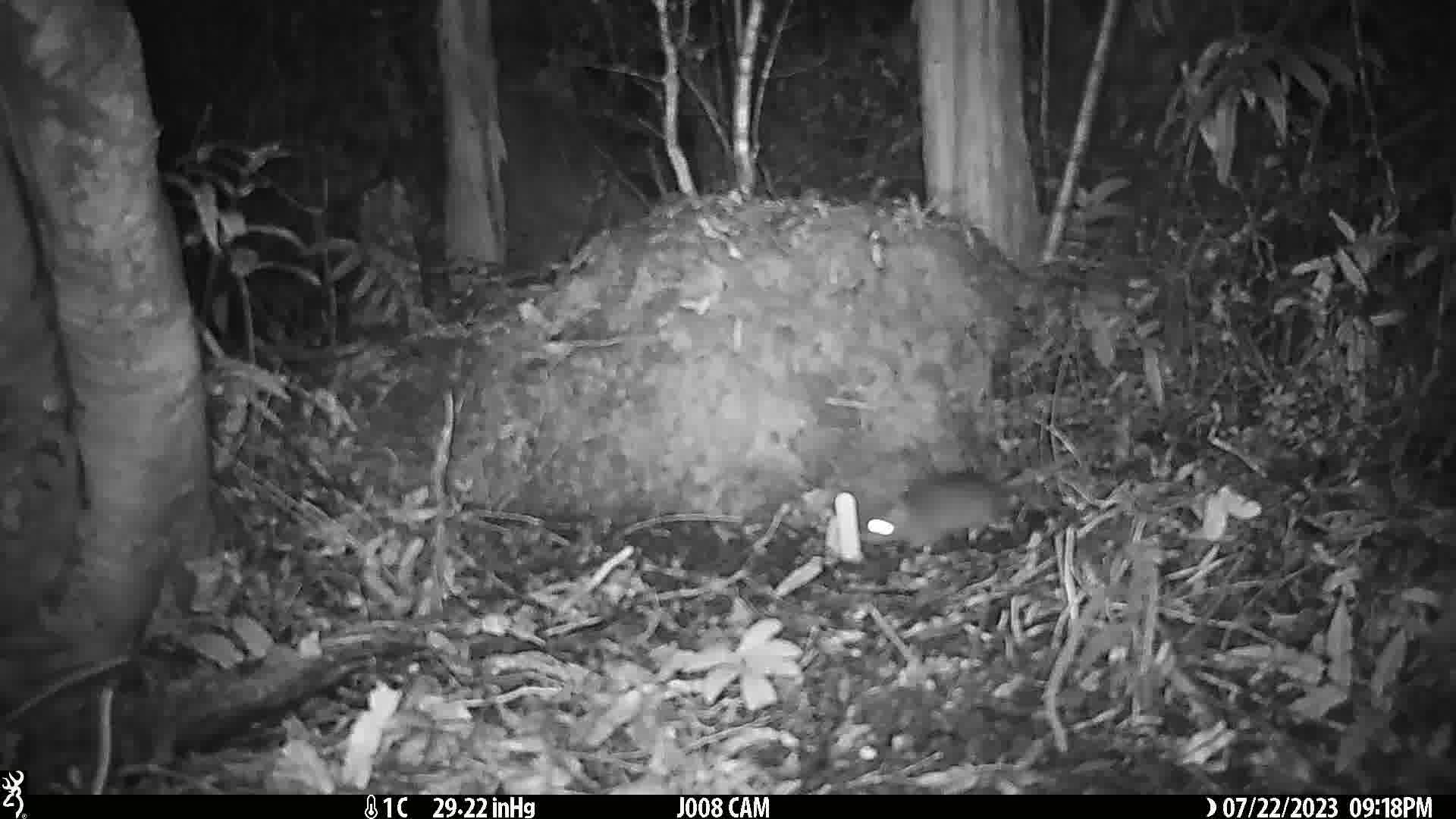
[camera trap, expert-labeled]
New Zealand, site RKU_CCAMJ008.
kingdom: Animalia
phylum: Chordata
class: Mammalia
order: Rodentia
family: Muridae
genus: Rattus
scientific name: Rattus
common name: rat